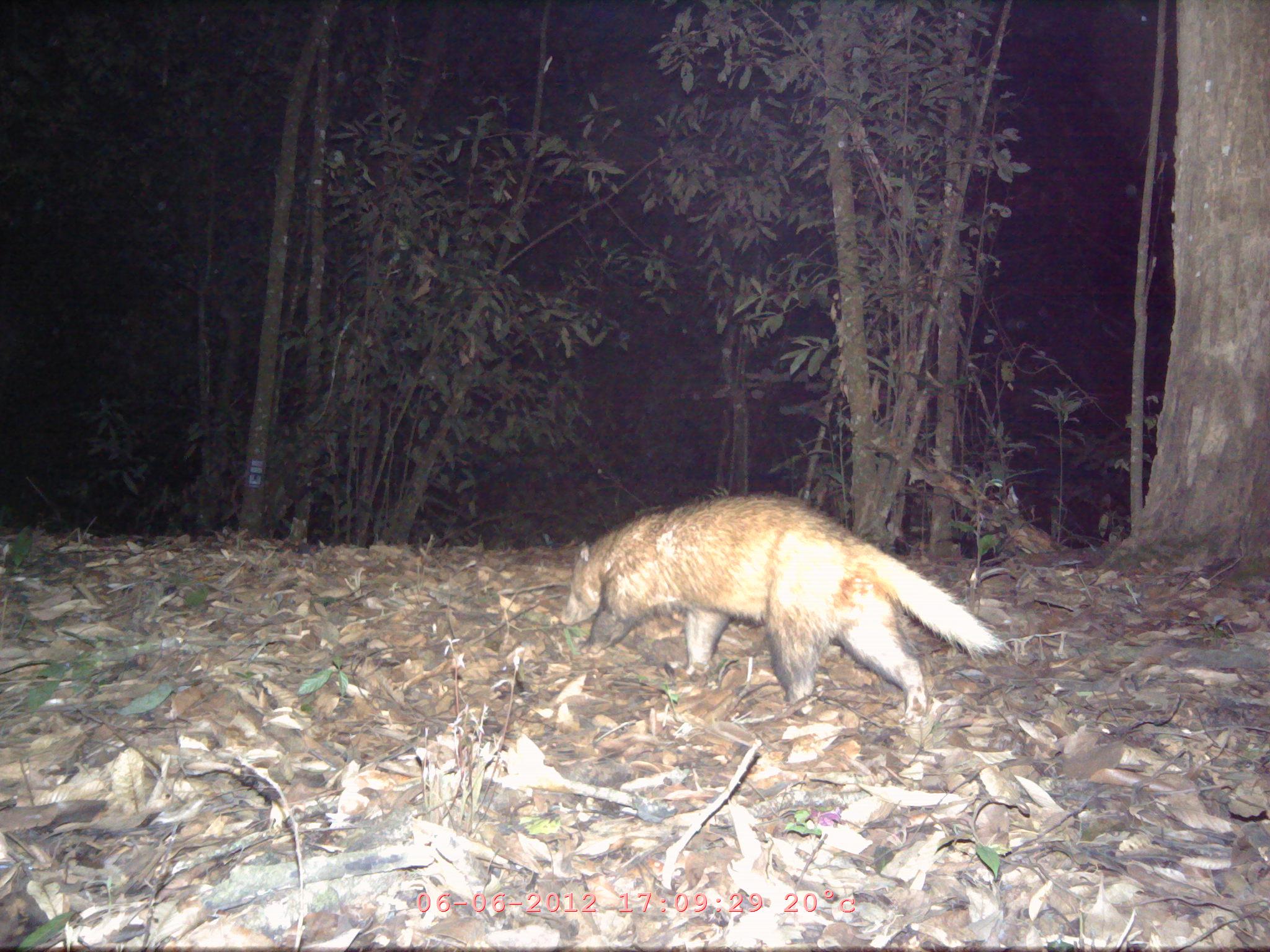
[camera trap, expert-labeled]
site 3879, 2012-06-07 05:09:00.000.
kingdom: Animalia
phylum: Chordata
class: Mammalia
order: Carnivora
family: Mustelidae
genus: Arctonyx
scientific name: Arctonyx collaris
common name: greater hog badger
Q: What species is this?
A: Arctonyx collaris (greater hog badger).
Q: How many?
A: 1.